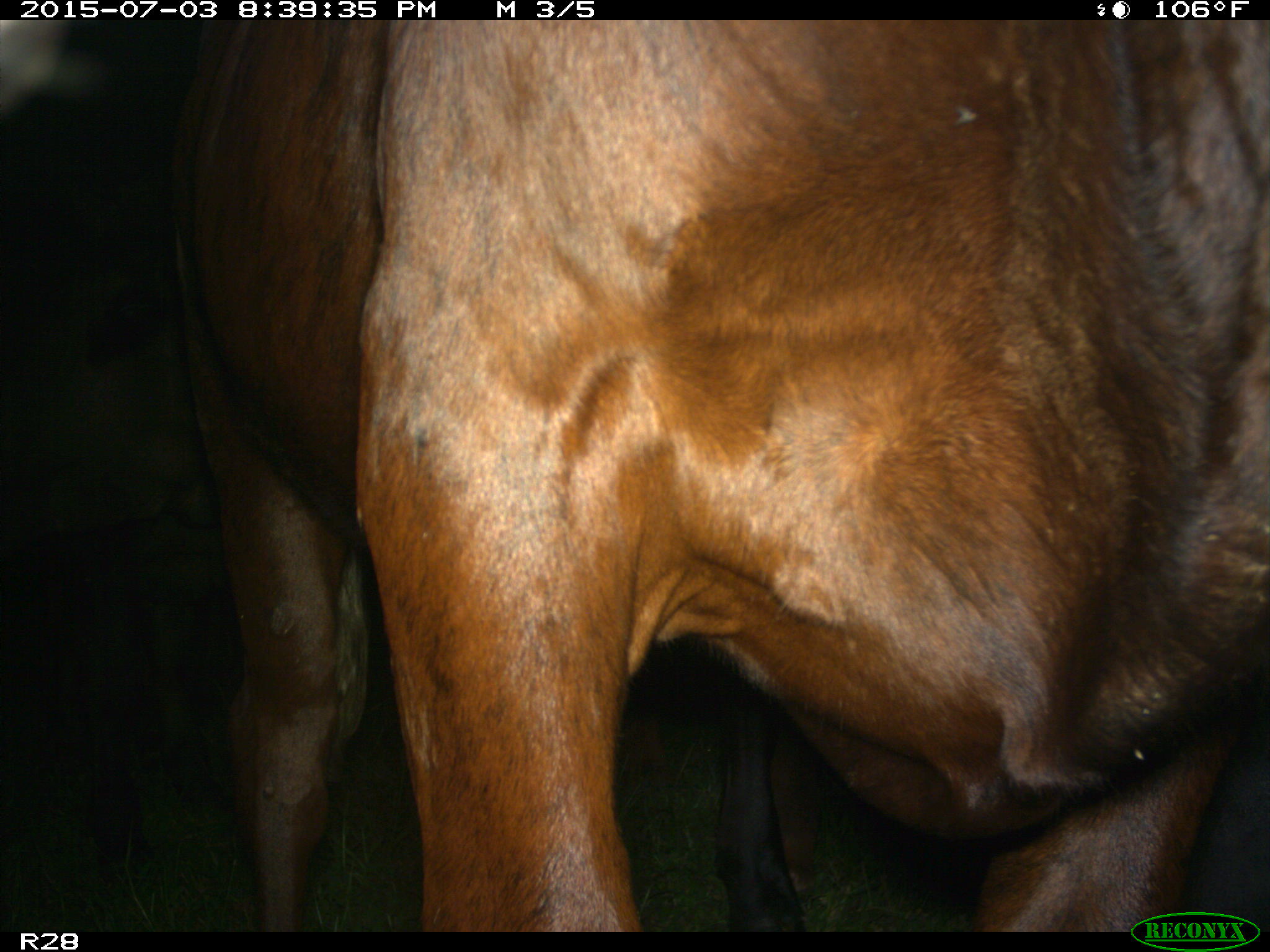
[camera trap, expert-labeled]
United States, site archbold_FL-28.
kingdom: Animalia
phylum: Chordata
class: Mammalia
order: Artiodactyla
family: Bovidae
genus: Bos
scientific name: Bos taurus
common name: domestic cow